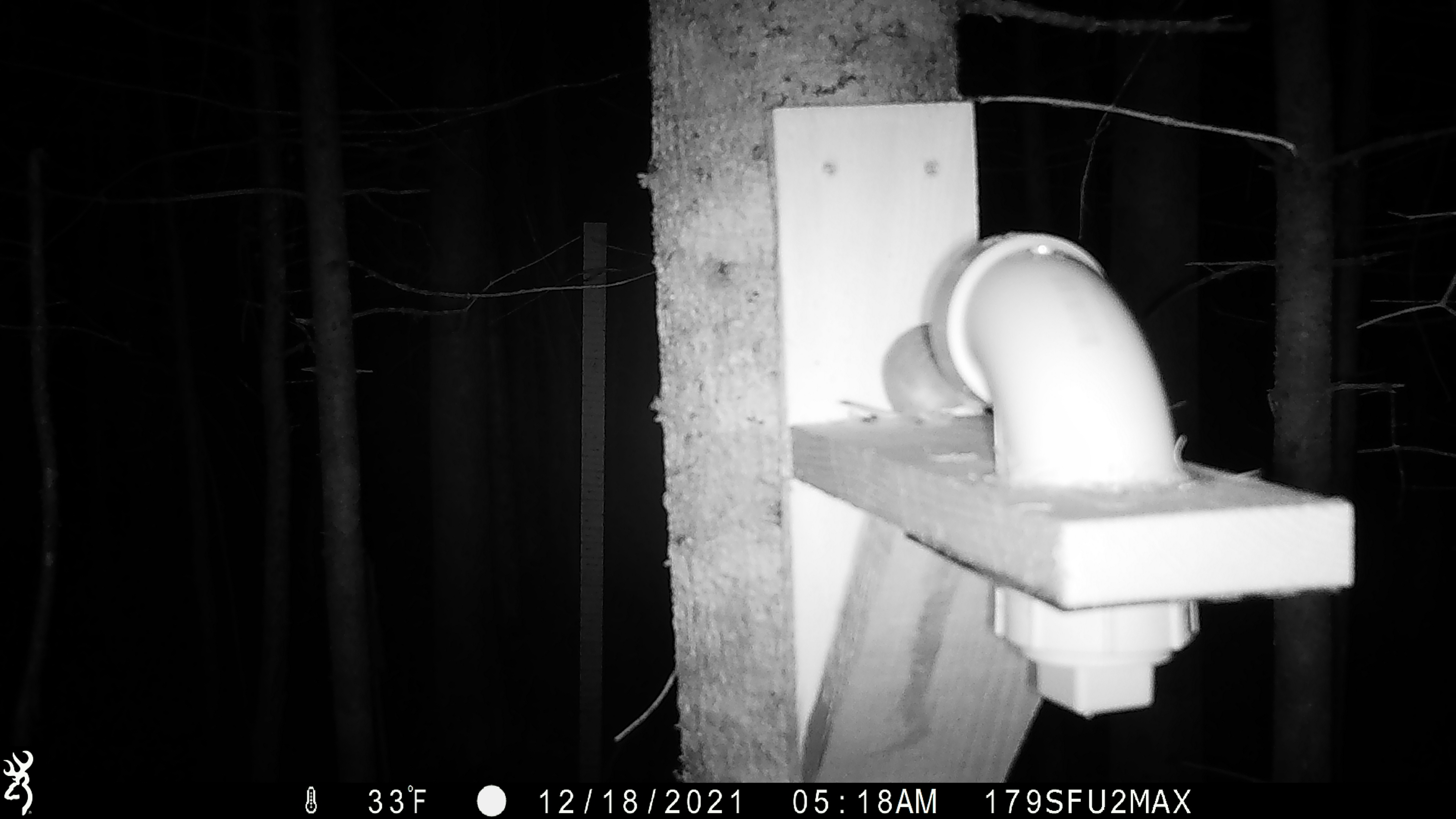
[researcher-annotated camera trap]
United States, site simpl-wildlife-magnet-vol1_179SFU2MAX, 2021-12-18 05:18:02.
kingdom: Animalia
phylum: Chordata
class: Mammalia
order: Rodentia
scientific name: Rodentia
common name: mouse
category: mouse sp.